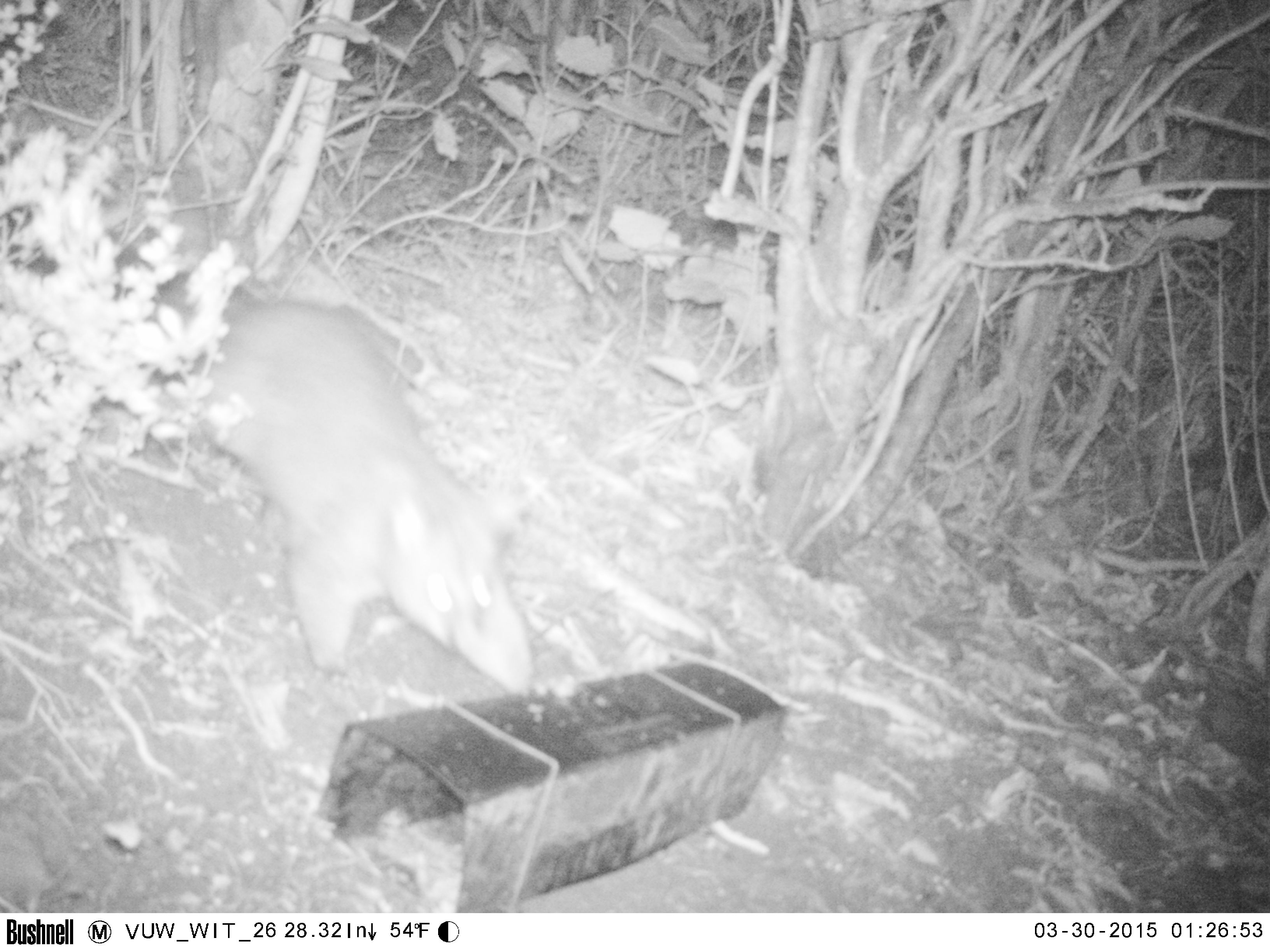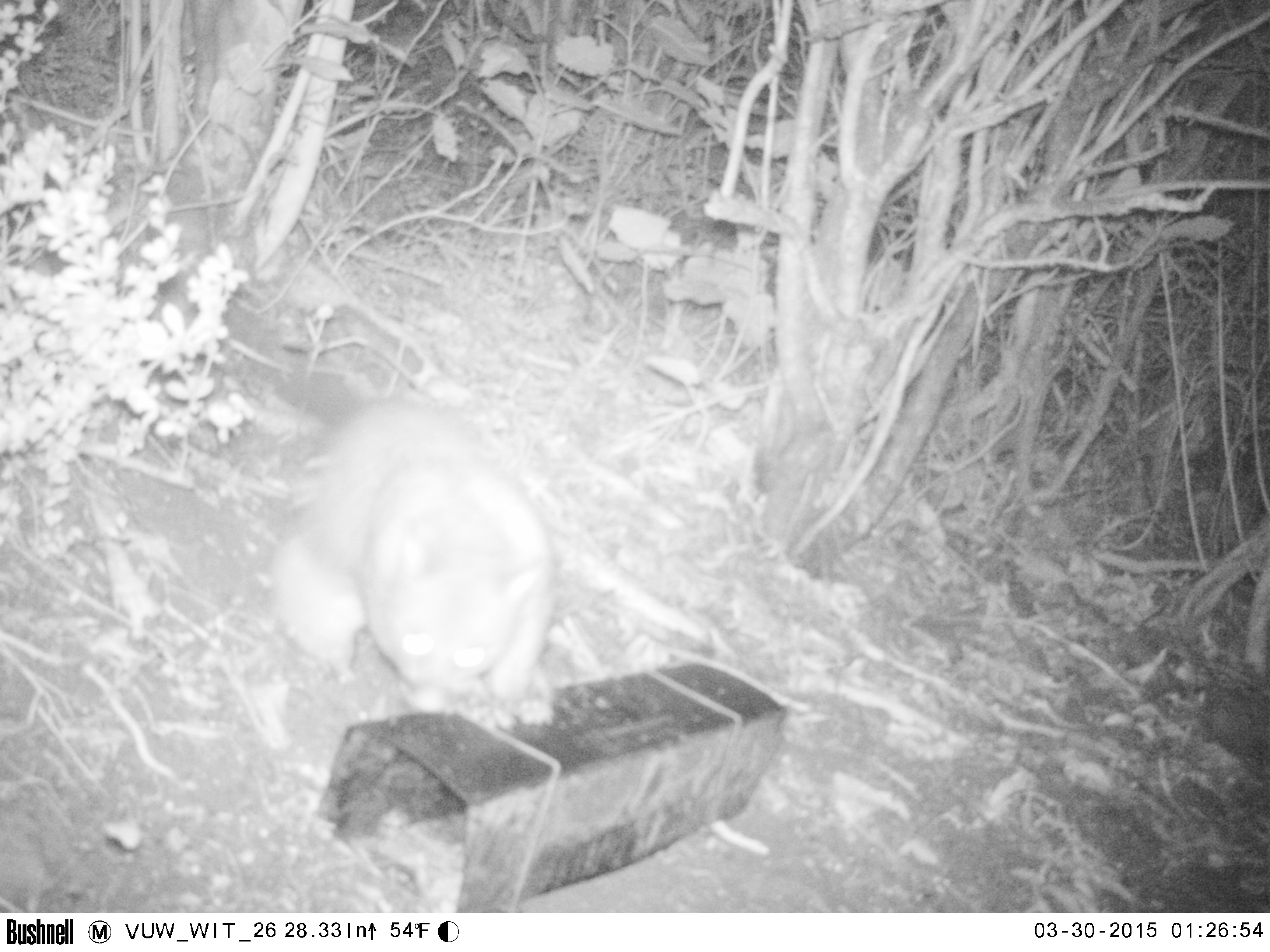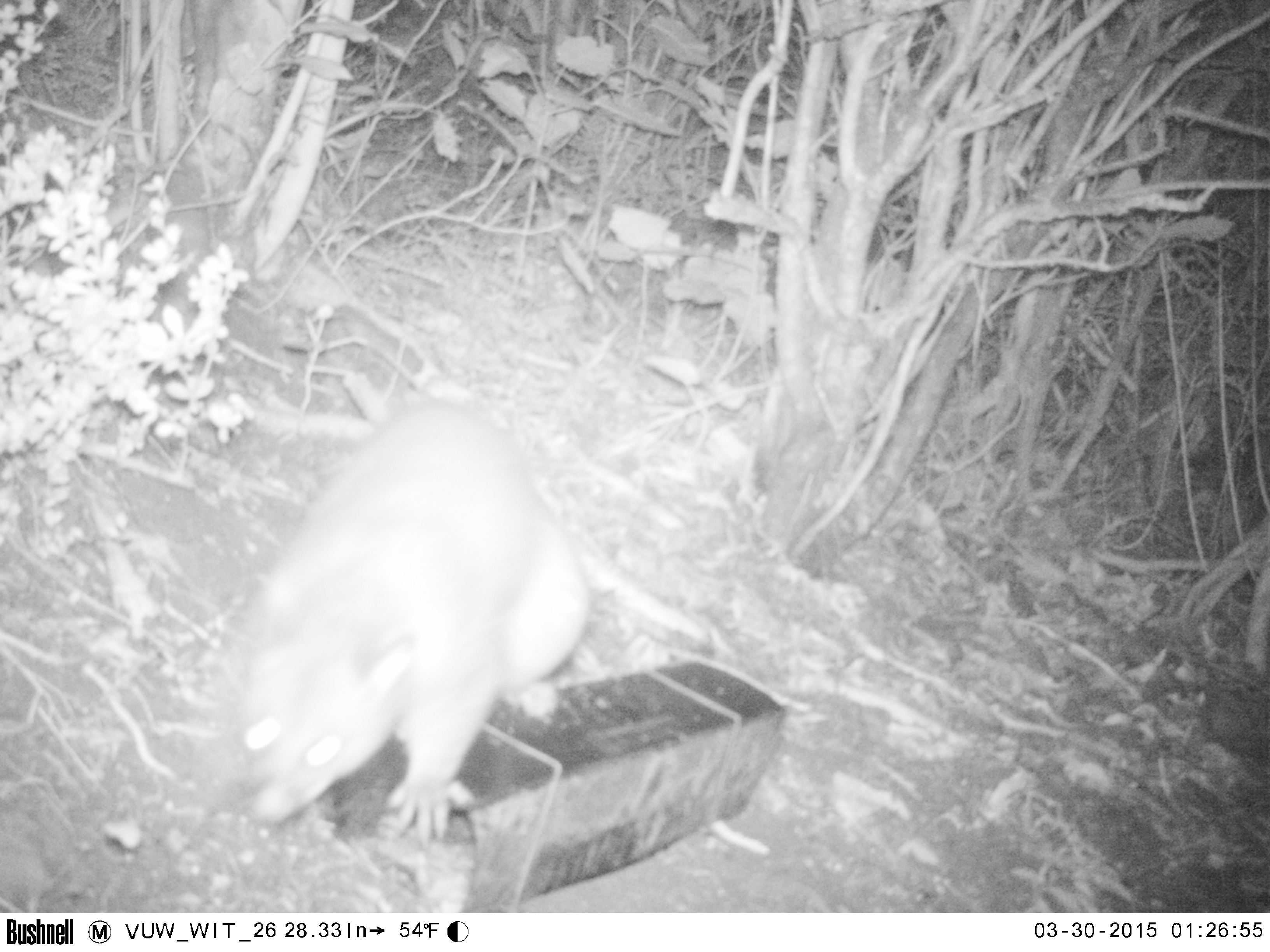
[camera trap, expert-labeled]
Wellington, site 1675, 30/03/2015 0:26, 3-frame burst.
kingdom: Animalia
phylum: Chordata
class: Mammalia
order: Didelphimorphia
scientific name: Didelphimorphia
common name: possum